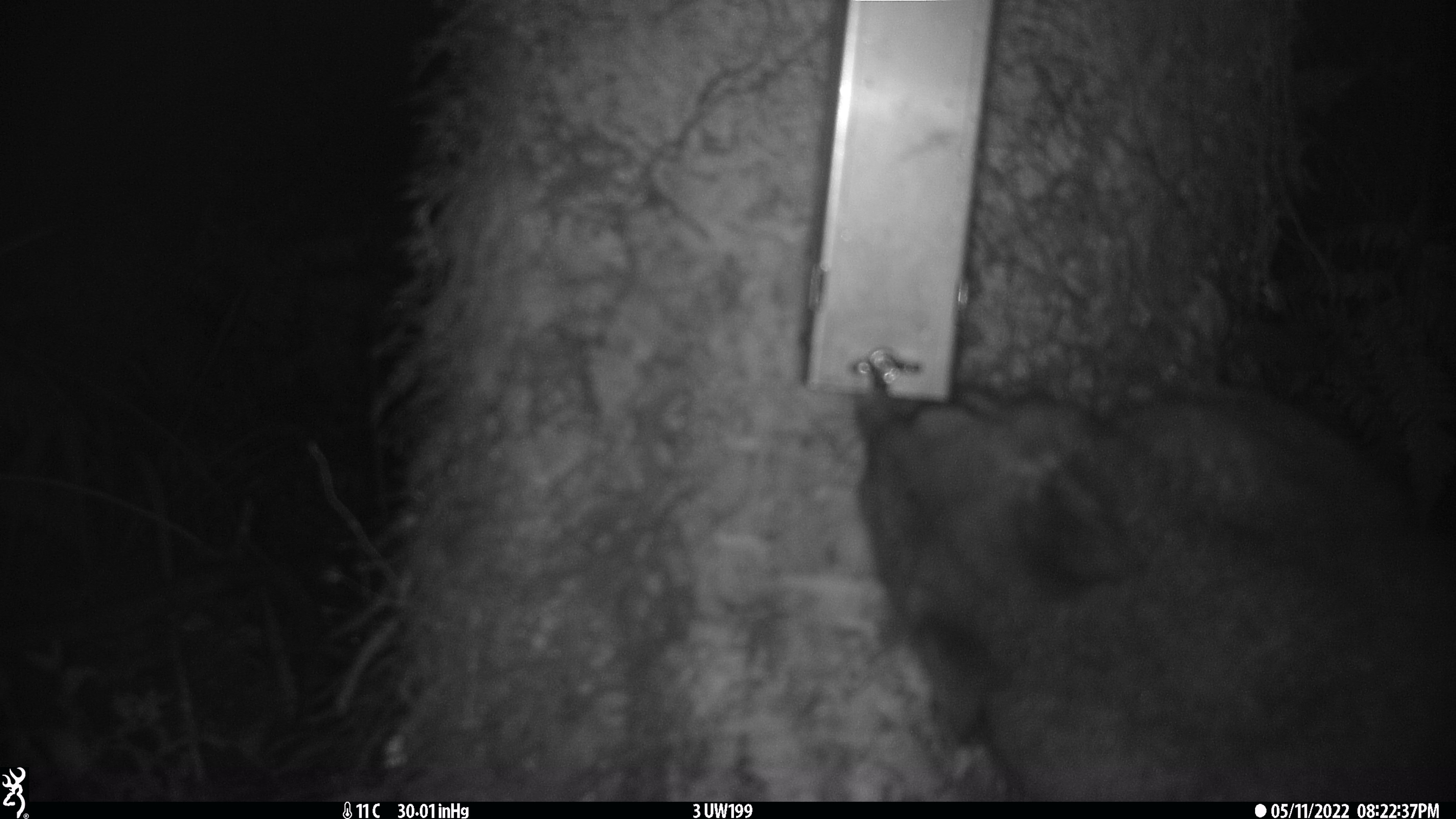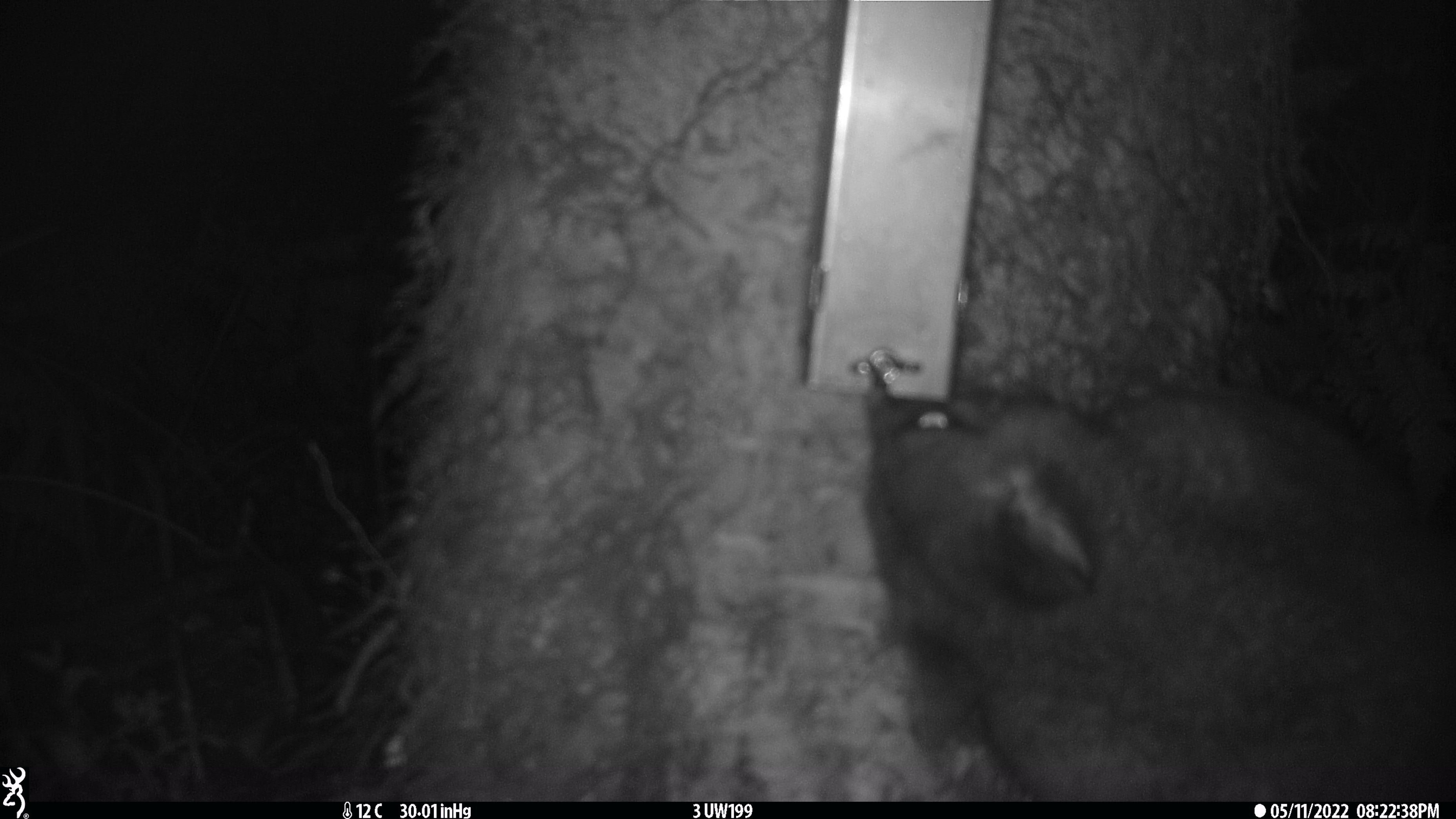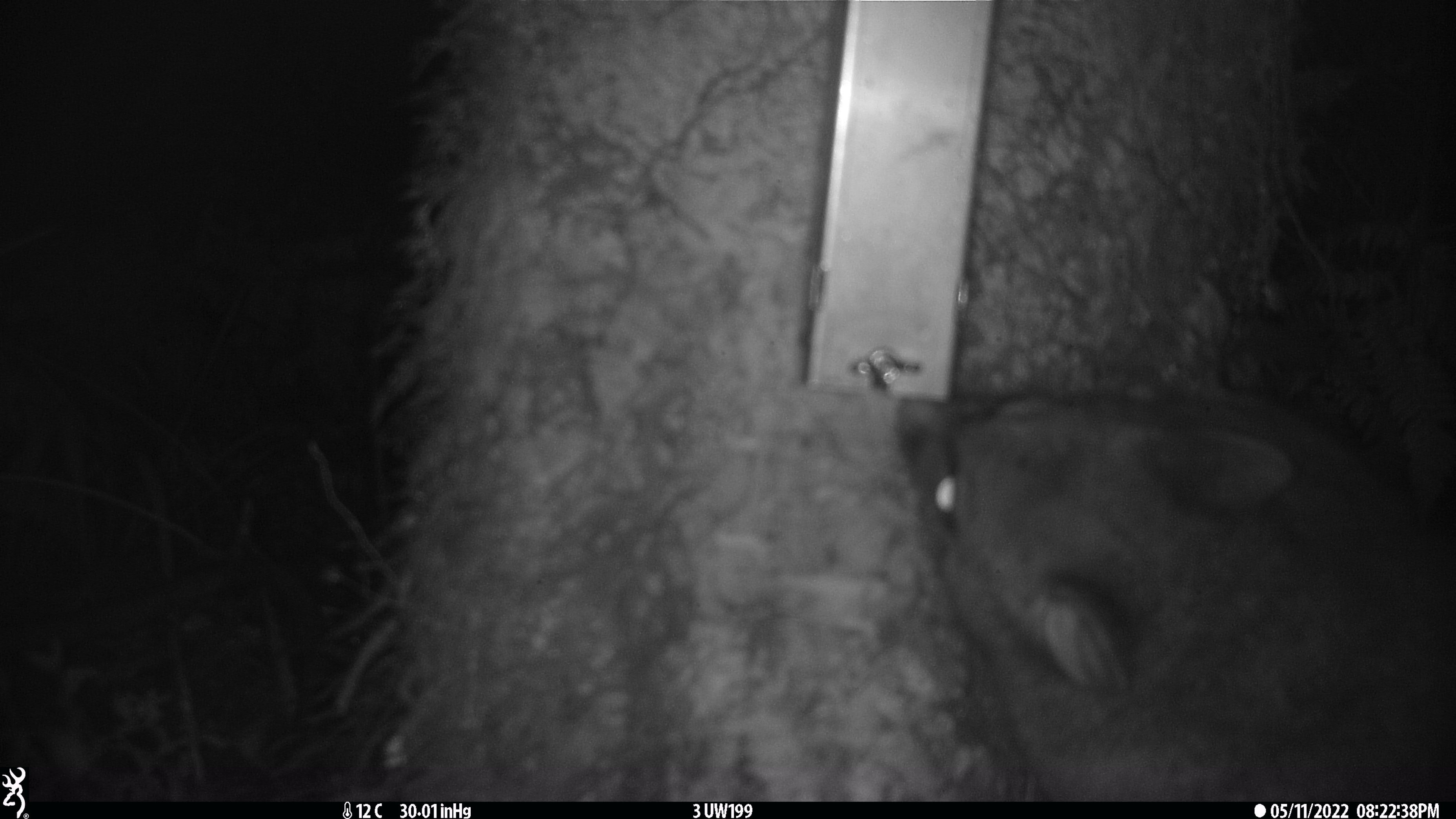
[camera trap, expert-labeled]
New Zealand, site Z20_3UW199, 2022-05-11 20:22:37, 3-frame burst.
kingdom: Animalia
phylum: Chordata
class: Mammalia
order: Diprotodontia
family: Phalangeridae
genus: Trichosurus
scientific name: Trichosurus vulpecula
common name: common brushtail possum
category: possum